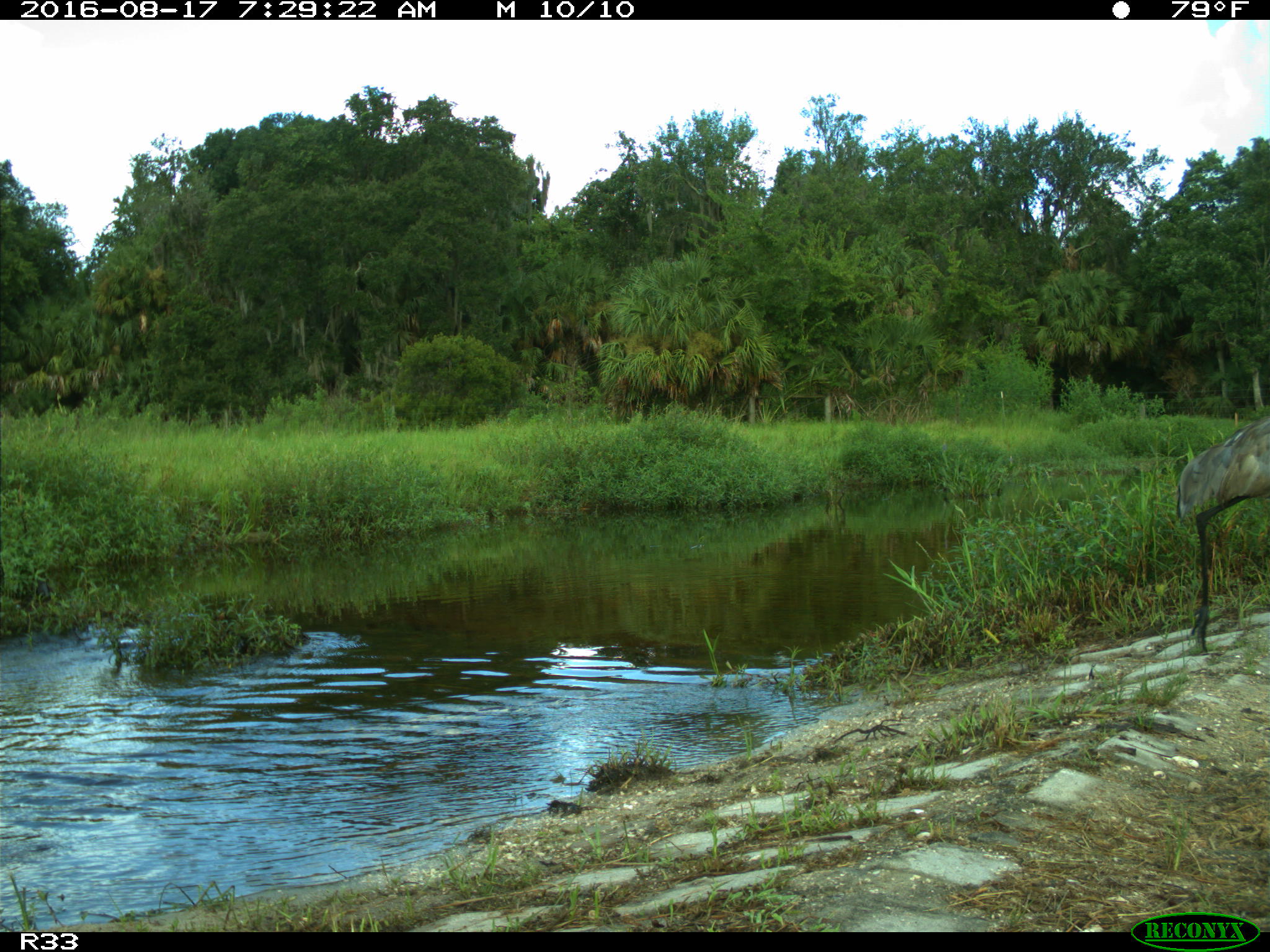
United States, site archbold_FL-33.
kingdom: Animalia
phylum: Chordata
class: Aves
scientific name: Aves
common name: birds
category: unidentified bird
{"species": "unidentified bird (birds) (Aves)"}